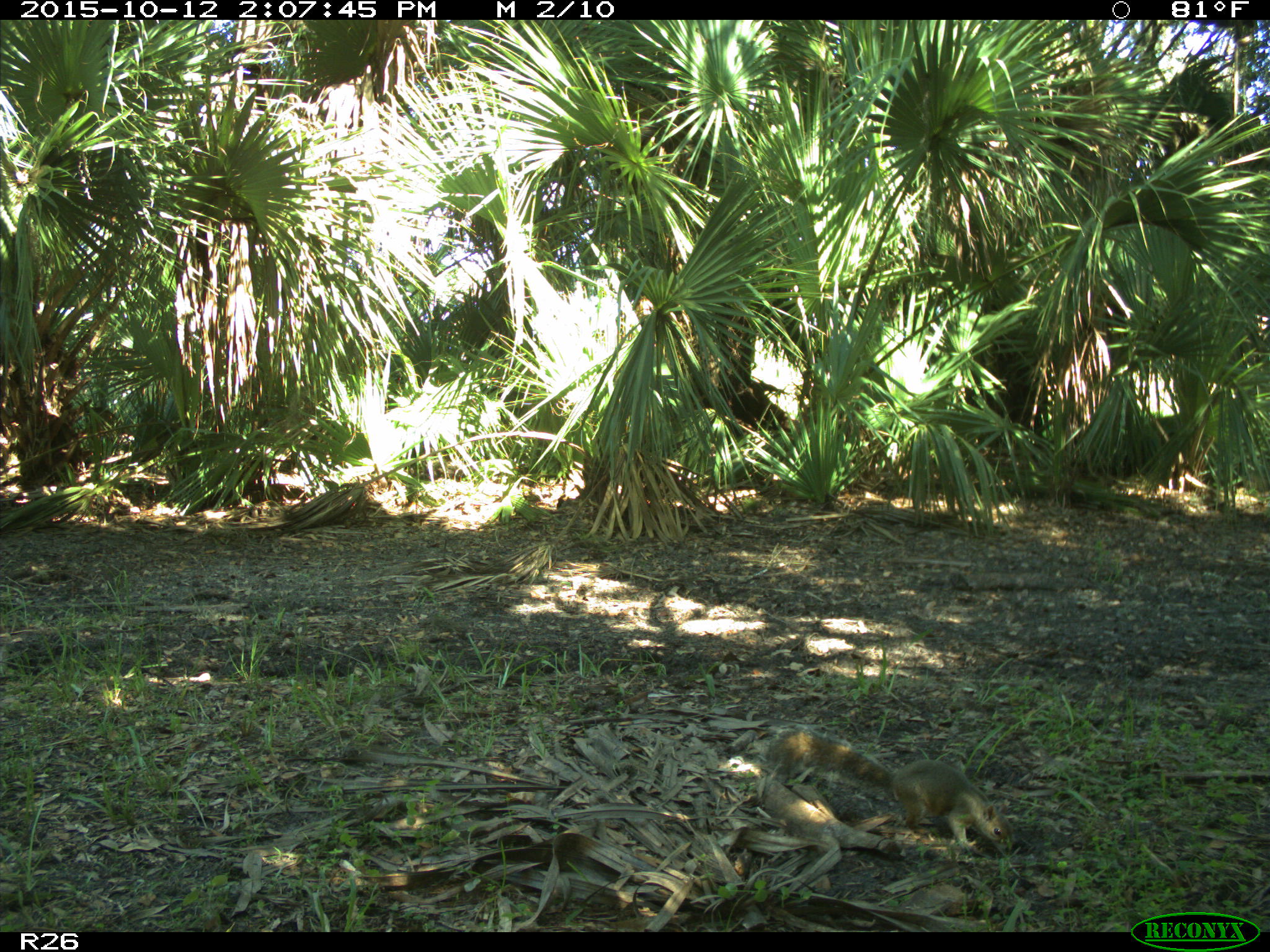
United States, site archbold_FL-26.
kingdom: Animalia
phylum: Chordata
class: Mammalia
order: Rodentia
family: Sciuridae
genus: Sciurus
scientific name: Sciurus carolinensis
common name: eastern gray squirrel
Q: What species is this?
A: Sciurus carolinensis (eastern gray squirrel).